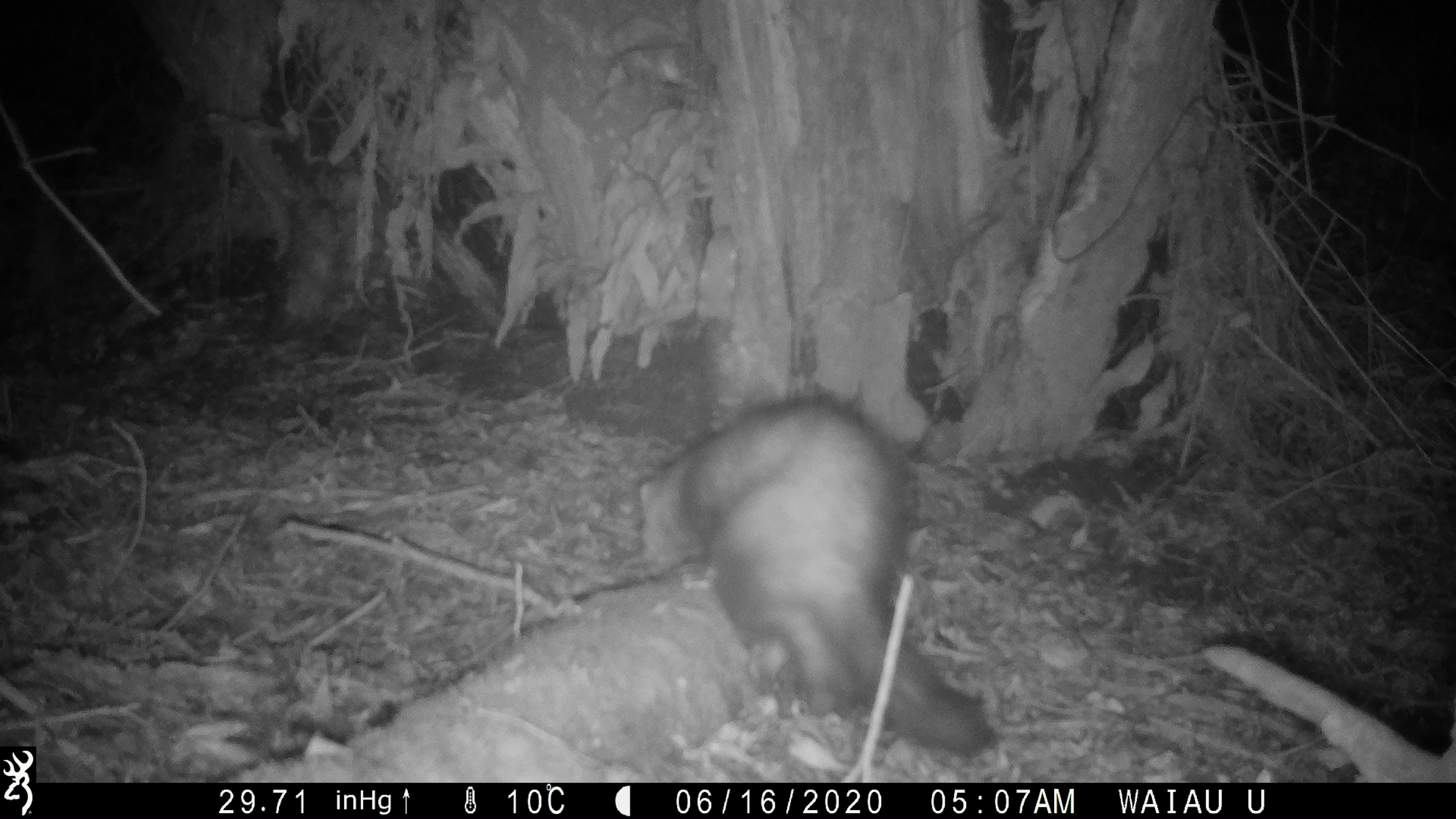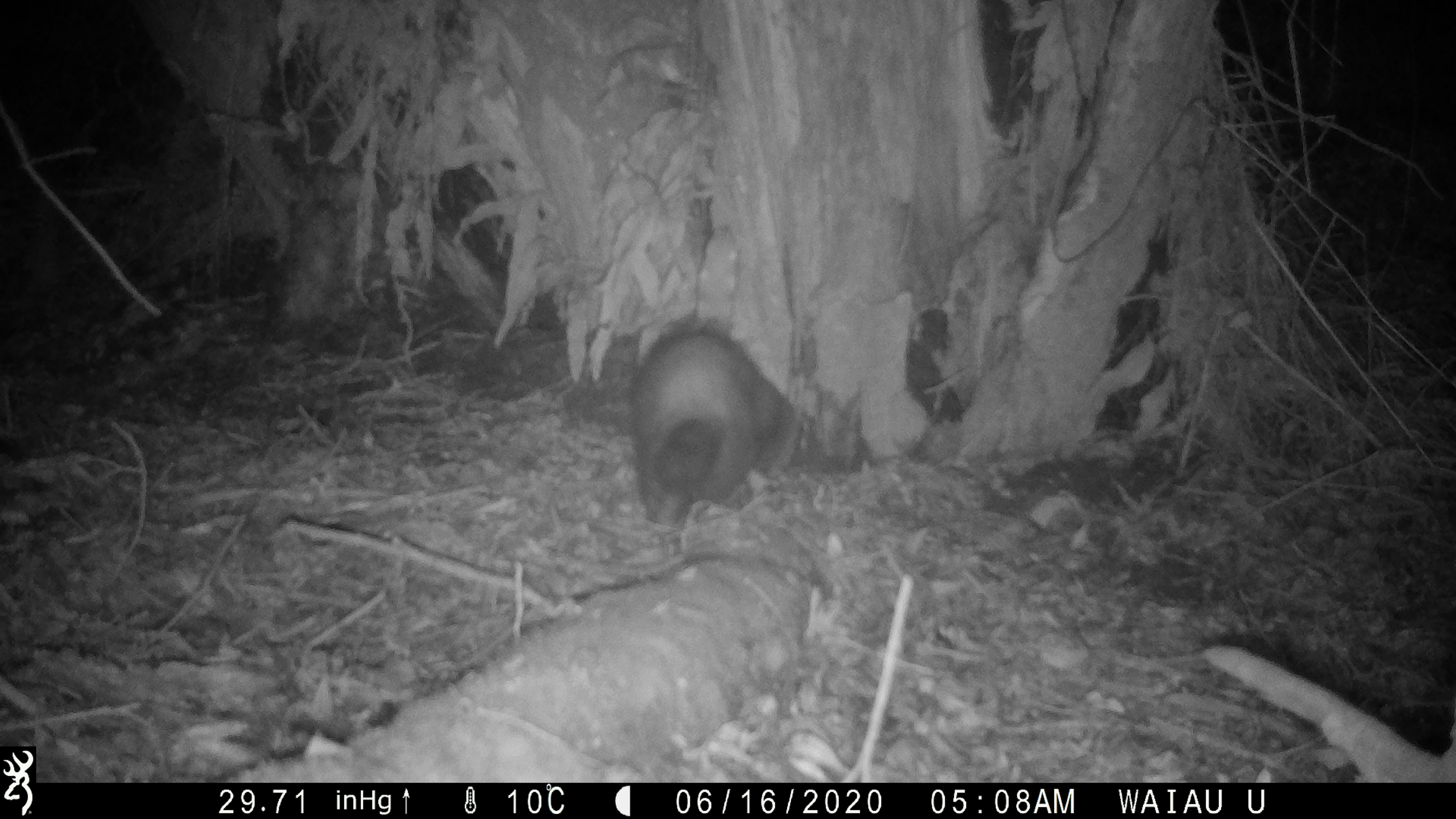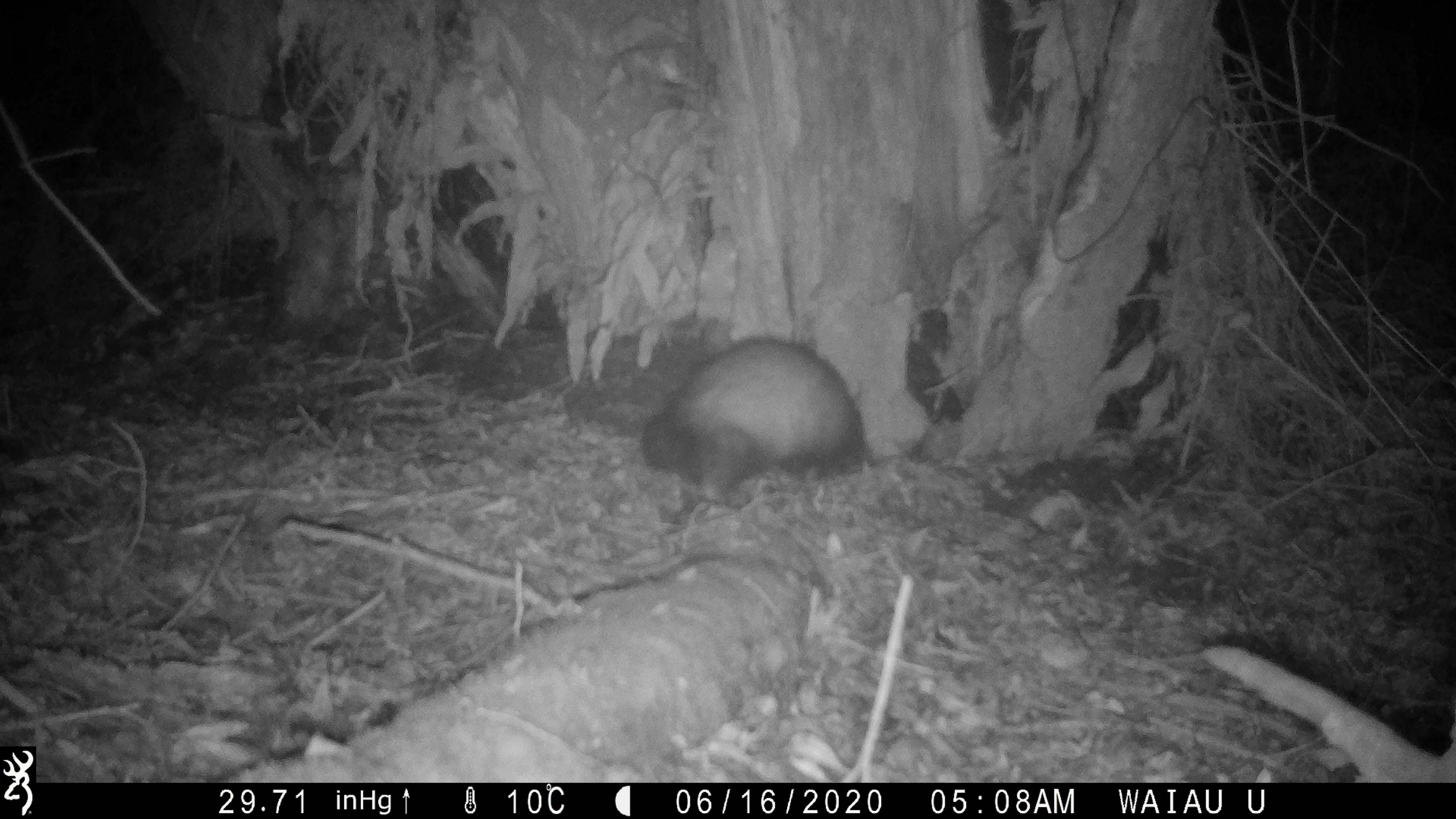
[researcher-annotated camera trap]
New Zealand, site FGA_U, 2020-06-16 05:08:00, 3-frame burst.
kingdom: Animalia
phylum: Chordata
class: Mammalia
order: Carnivora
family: Mustelidae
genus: Mustela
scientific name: Mustela furo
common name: ferret